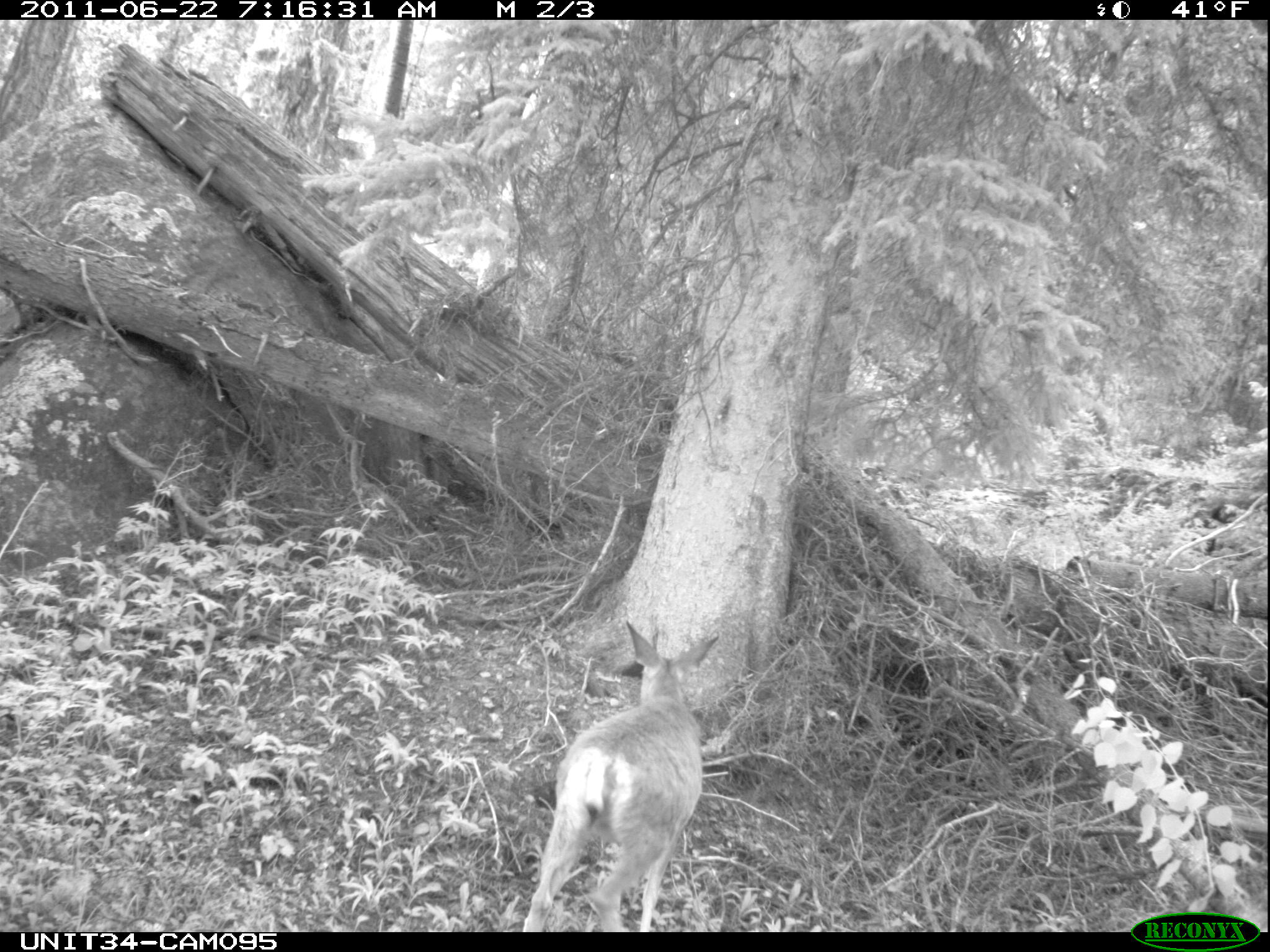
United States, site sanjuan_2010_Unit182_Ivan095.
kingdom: Animalia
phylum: Chordata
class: Mammalia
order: Artiodactyla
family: Cervidae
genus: Odocoileus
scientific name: Odocoileus hemionus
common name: mule deer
Odocoileus hemionus (mule deer).